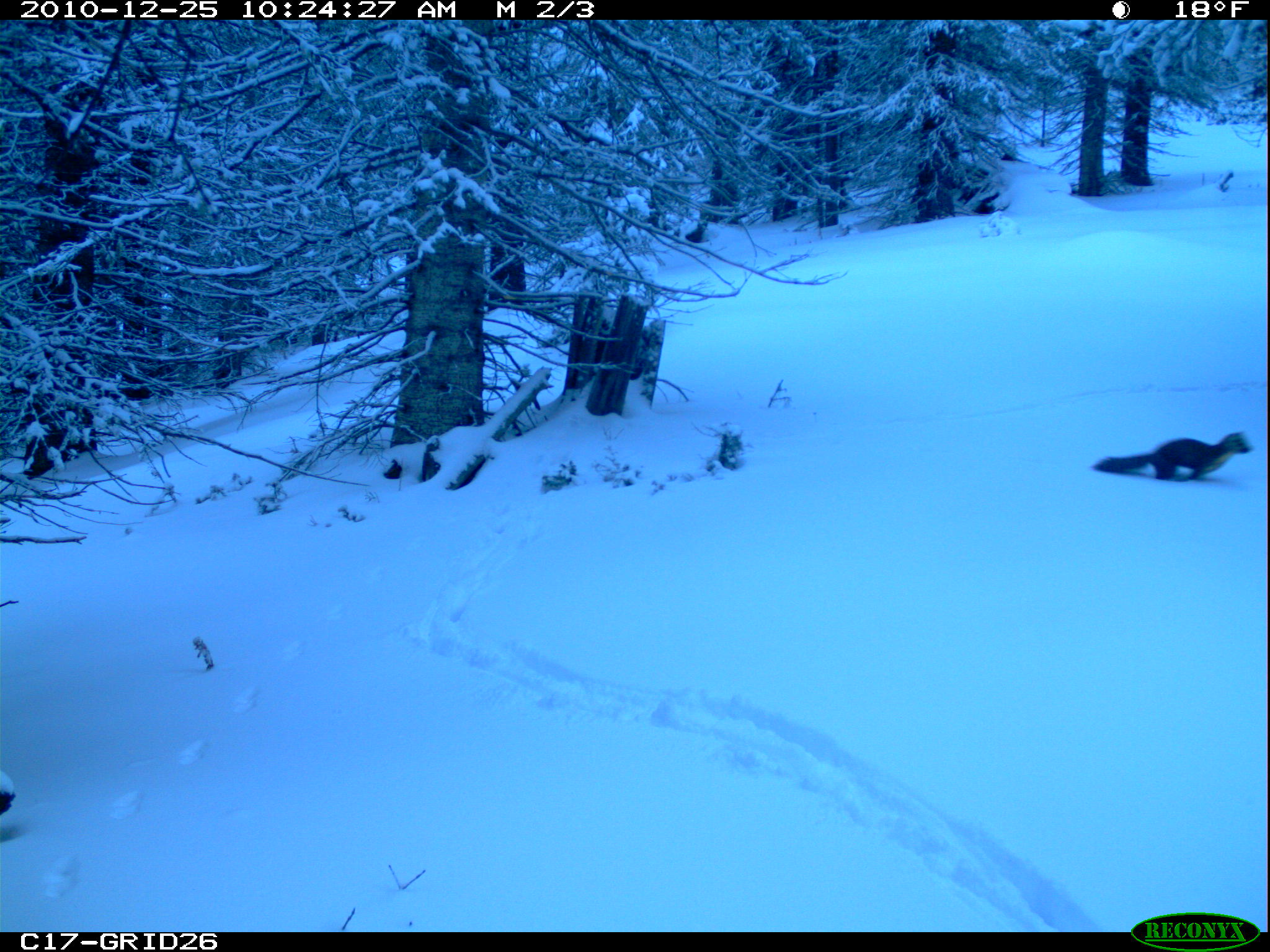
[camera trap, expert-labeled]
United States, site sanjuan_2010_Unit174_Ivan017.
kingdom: Animalia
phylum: Chordata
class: Mammalia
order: Carnivora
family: Mustelidae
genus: Martes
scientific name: Martes americana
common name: american marten